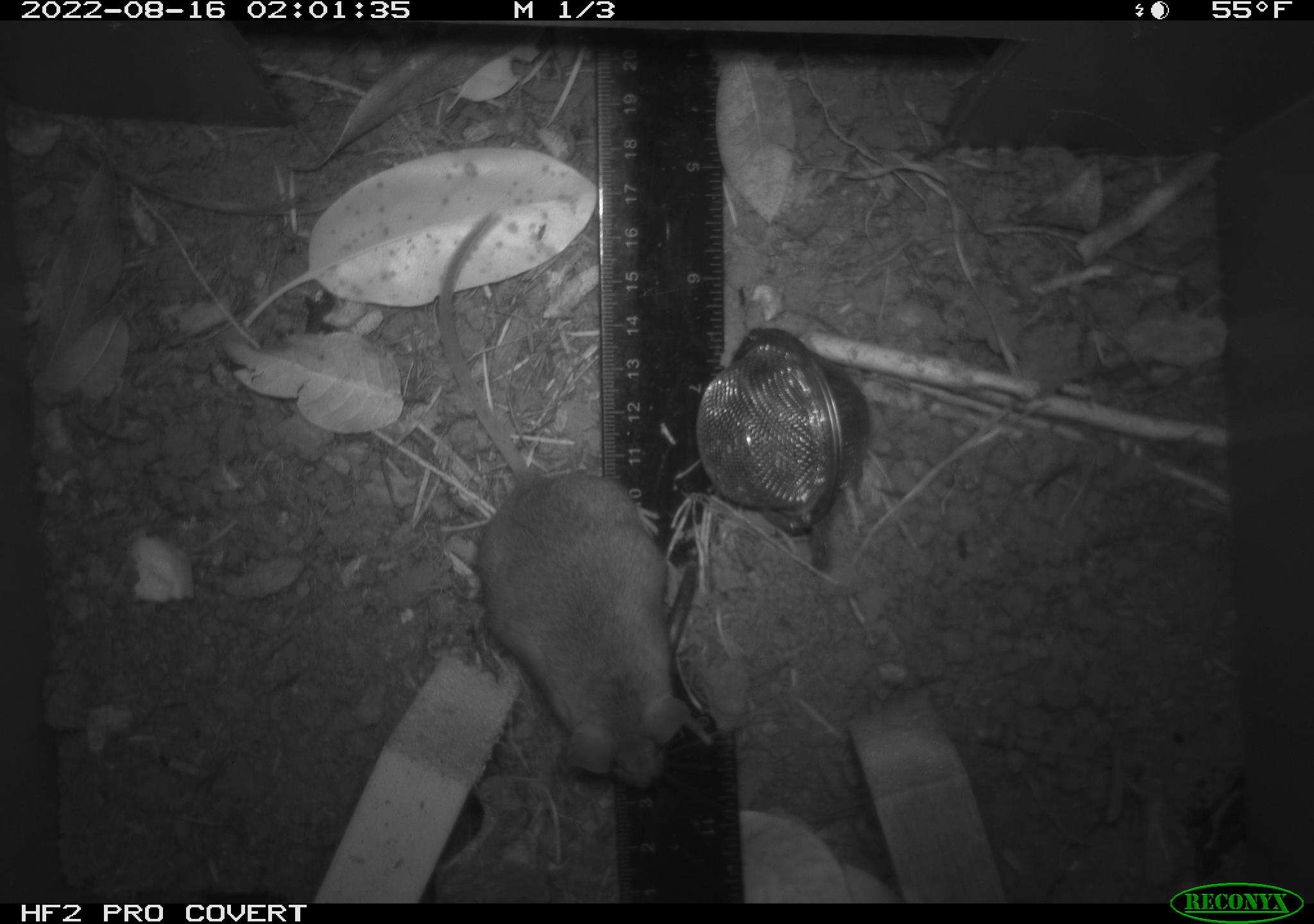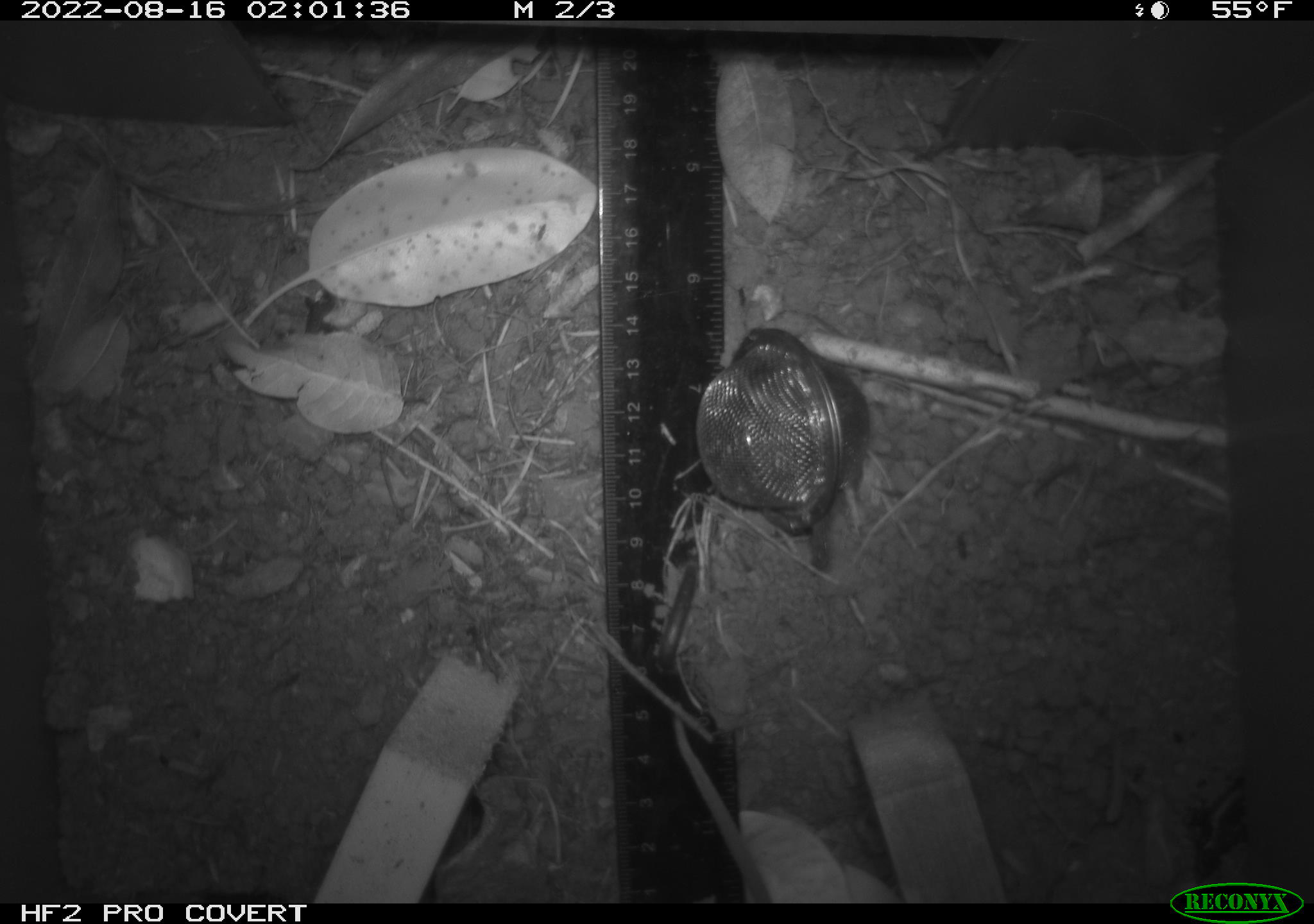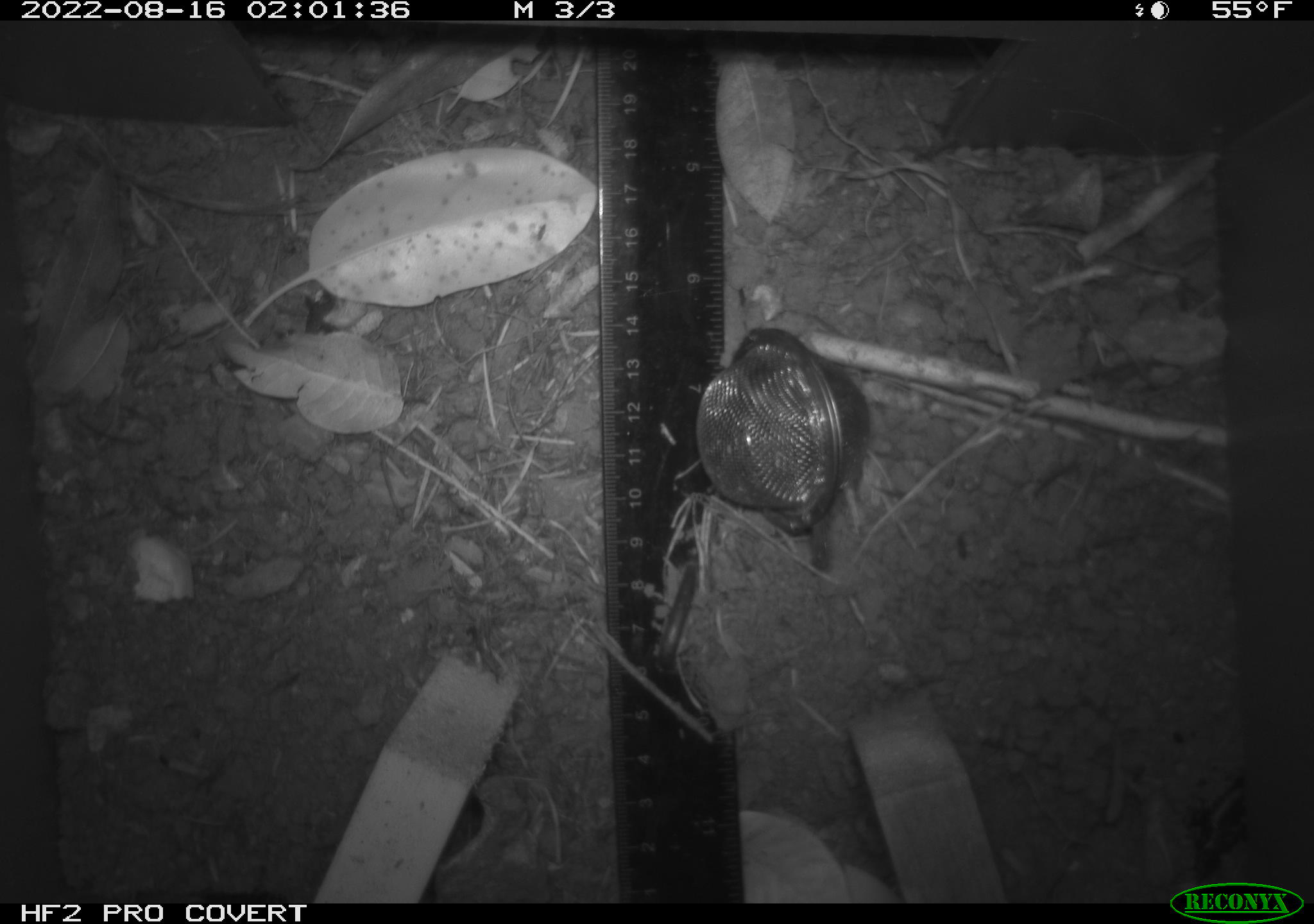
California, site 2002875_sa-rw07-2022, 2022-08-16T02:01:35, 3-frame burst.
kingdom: Animalia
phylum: Chordata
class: Mammalia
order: Rodentia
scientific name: Rodentia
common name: mouse species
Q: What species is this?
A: Mouse species (Rodentia).